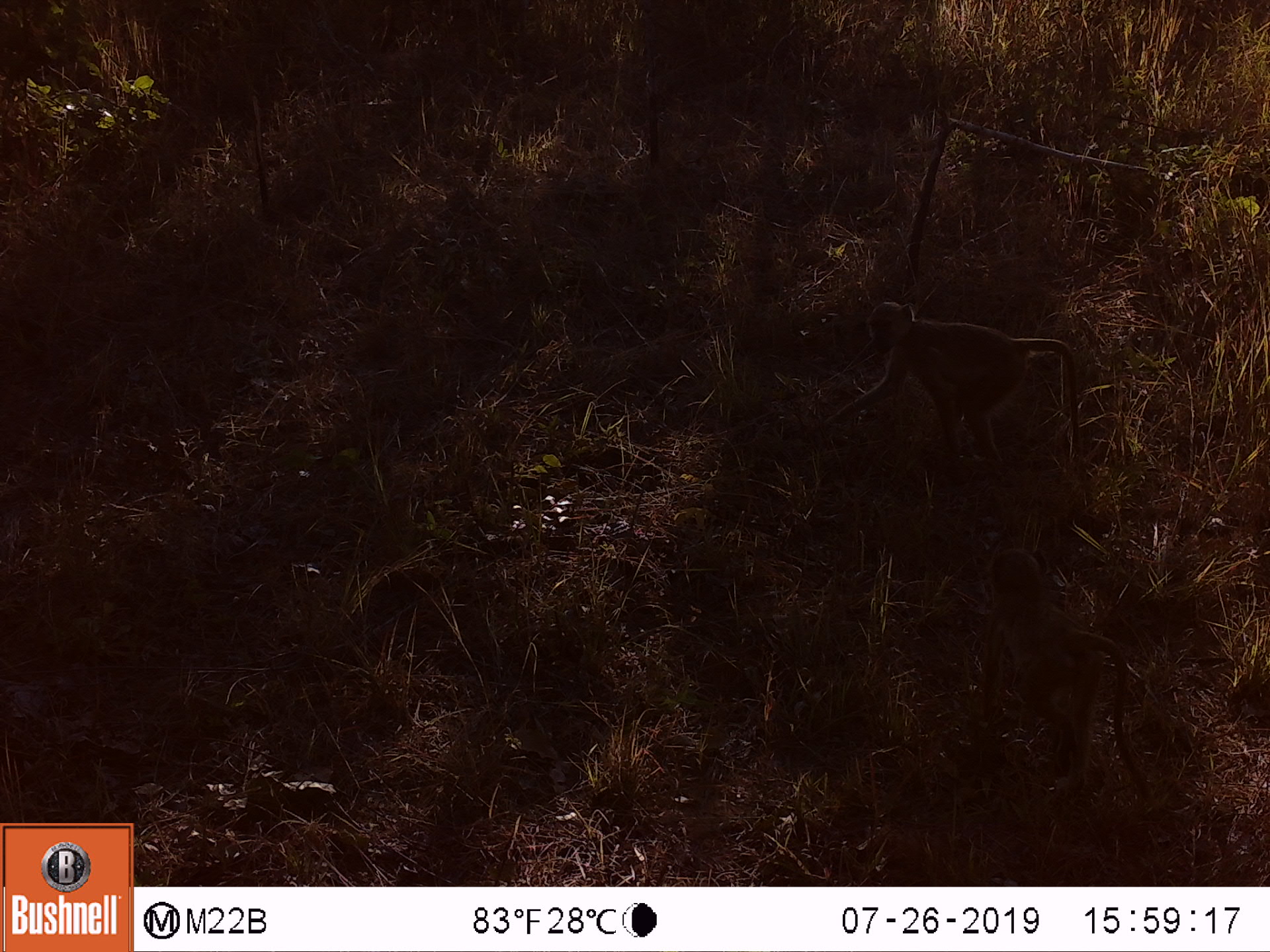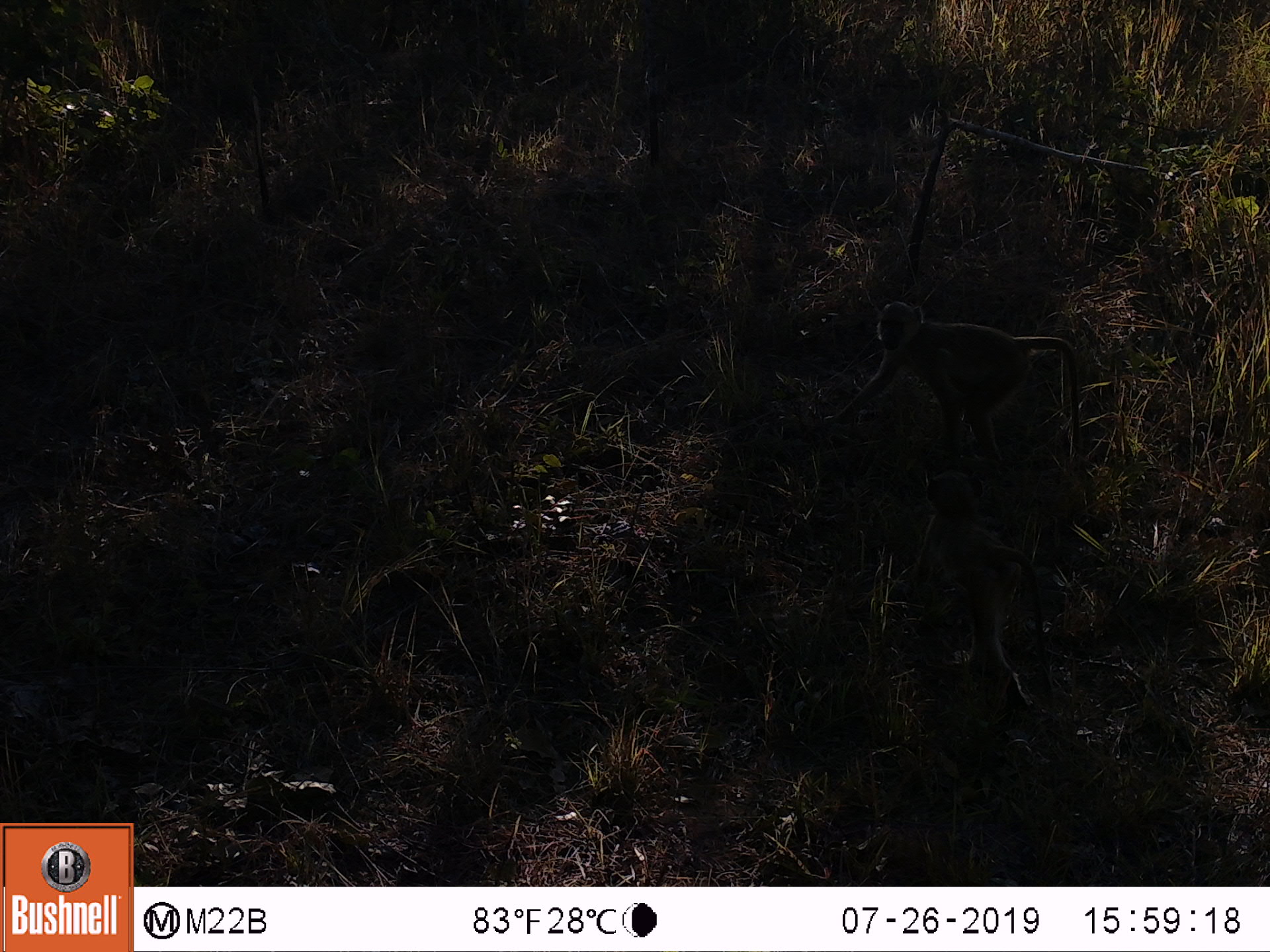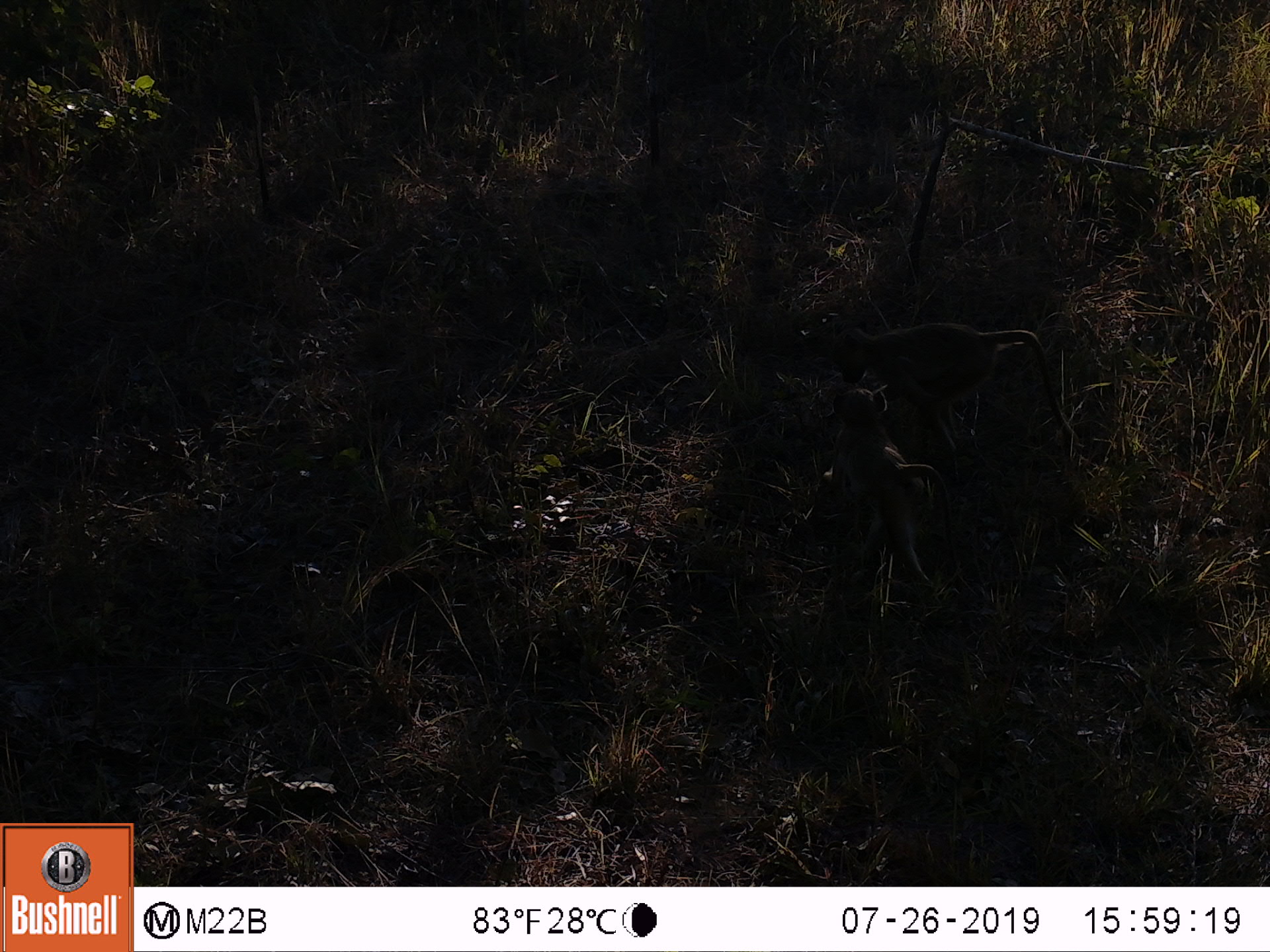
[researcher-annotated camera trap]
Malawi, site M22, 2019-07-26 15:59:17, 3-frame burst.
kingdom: Animalia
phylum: Chordata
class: Mammalia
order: Primates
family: Cercopithecidae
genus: Papio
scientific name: Papio cynocephalus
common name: yellow baboon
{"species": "yellow baboon (Papio cynocephalus)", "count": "1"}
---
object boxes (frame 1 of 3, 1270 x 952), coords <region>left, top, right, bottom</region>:
yellow baboon: <region>835, 298, 1077, 462</region>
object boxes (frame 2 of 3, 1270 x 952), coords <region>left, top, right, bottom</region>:
yellow baboon: <region>832, 296, 1071, 470</region>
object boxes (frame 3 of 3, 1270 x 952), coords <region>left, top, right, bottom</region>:
yellow baboon: <region>822, 322, 1077, 462</region>; <region>806, 388, 930, 591</region>